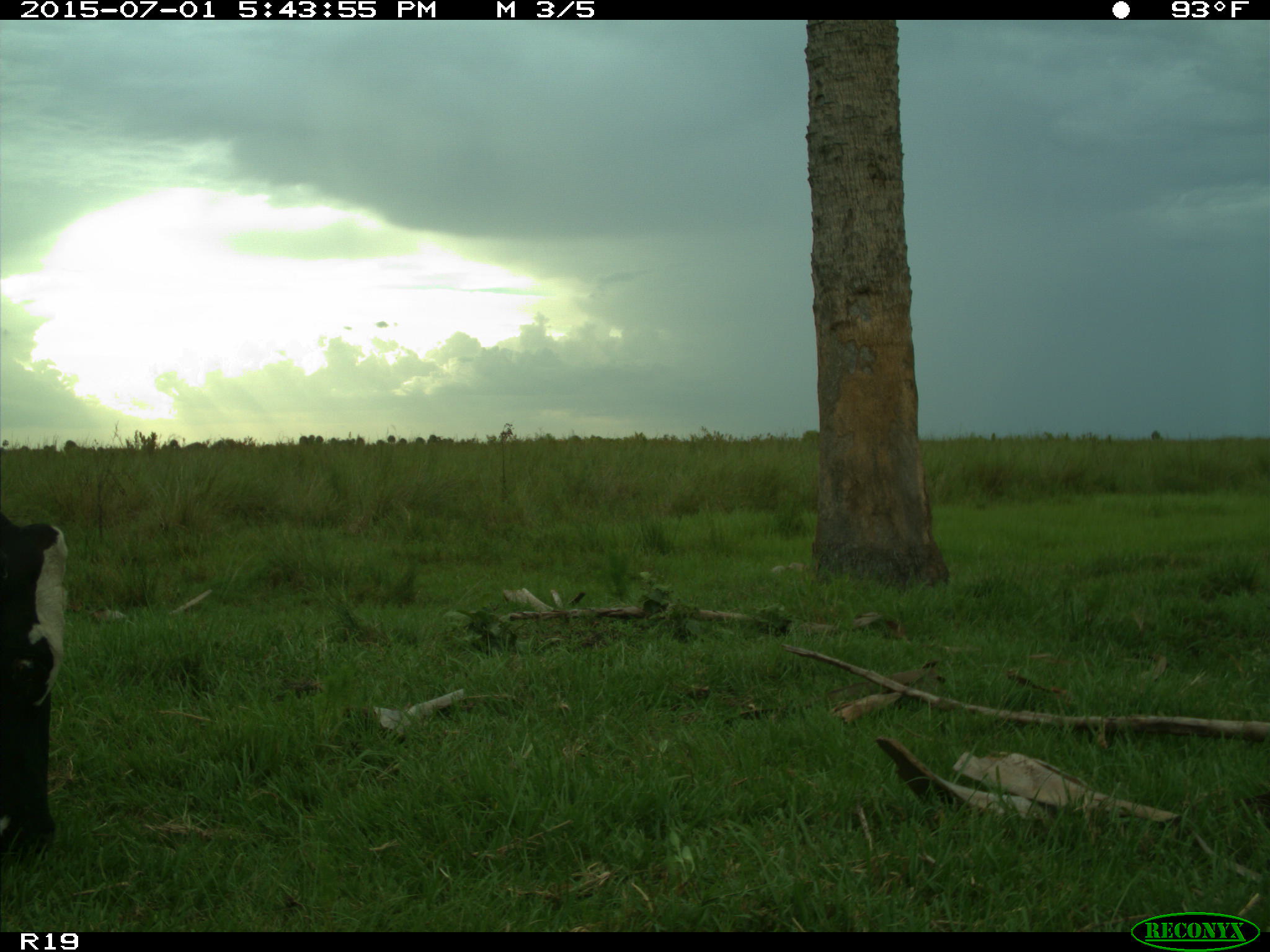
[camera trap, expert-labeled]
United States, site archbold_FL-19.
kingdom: Animalia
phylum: Chordata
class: Mammalia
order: Artiodactyla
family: Bovidae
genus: Bos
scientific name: Bos taurus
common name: domestic cow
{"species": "Bos taurus (domestic cow)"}